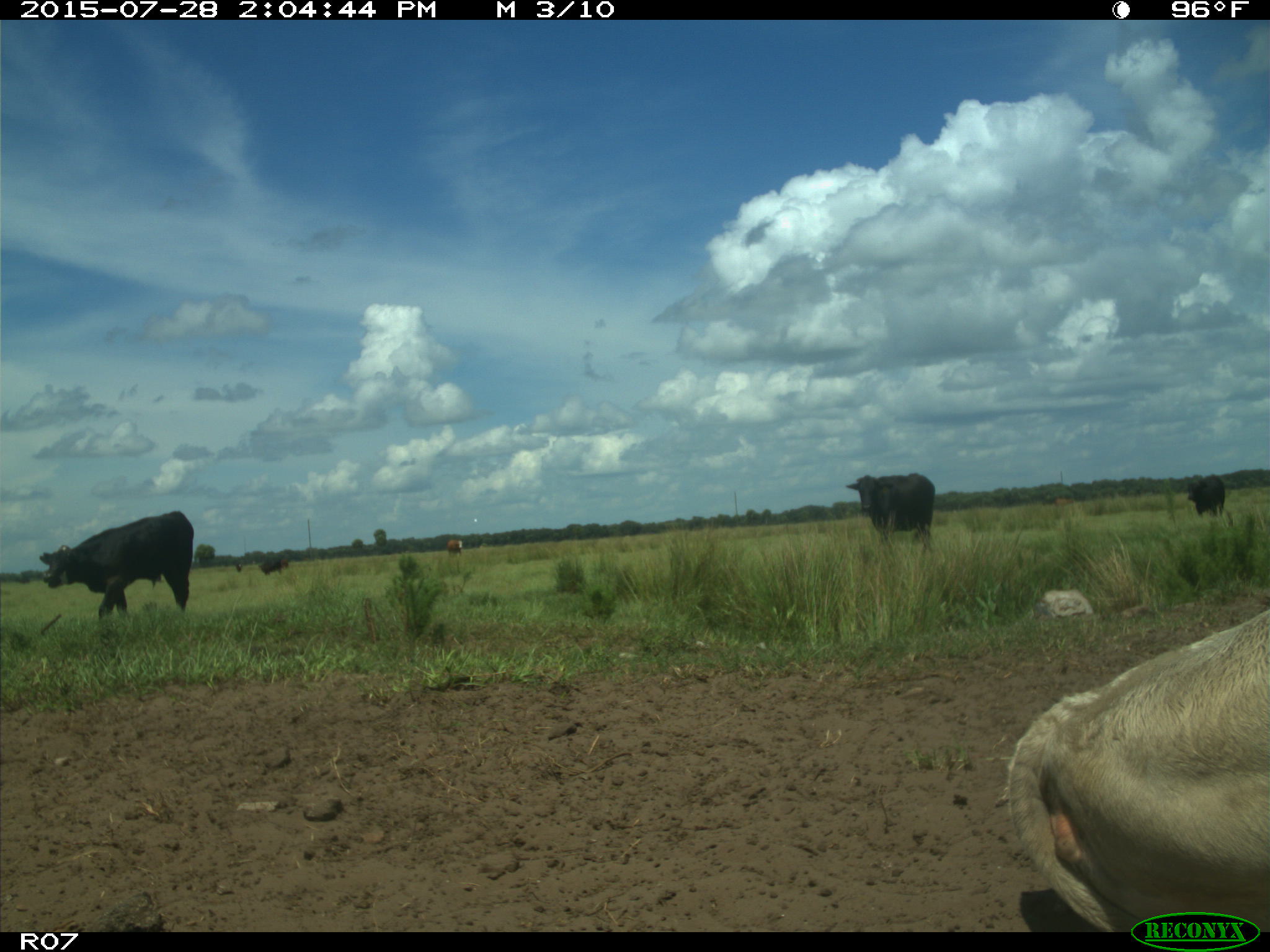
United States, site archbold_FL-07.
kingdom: Animalia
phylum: Chordata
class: Mammalia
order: Artiodactyla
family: Bovidae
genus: Bos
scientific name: Bos taurus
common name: domestic cow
Bos taurus (domestic cow).